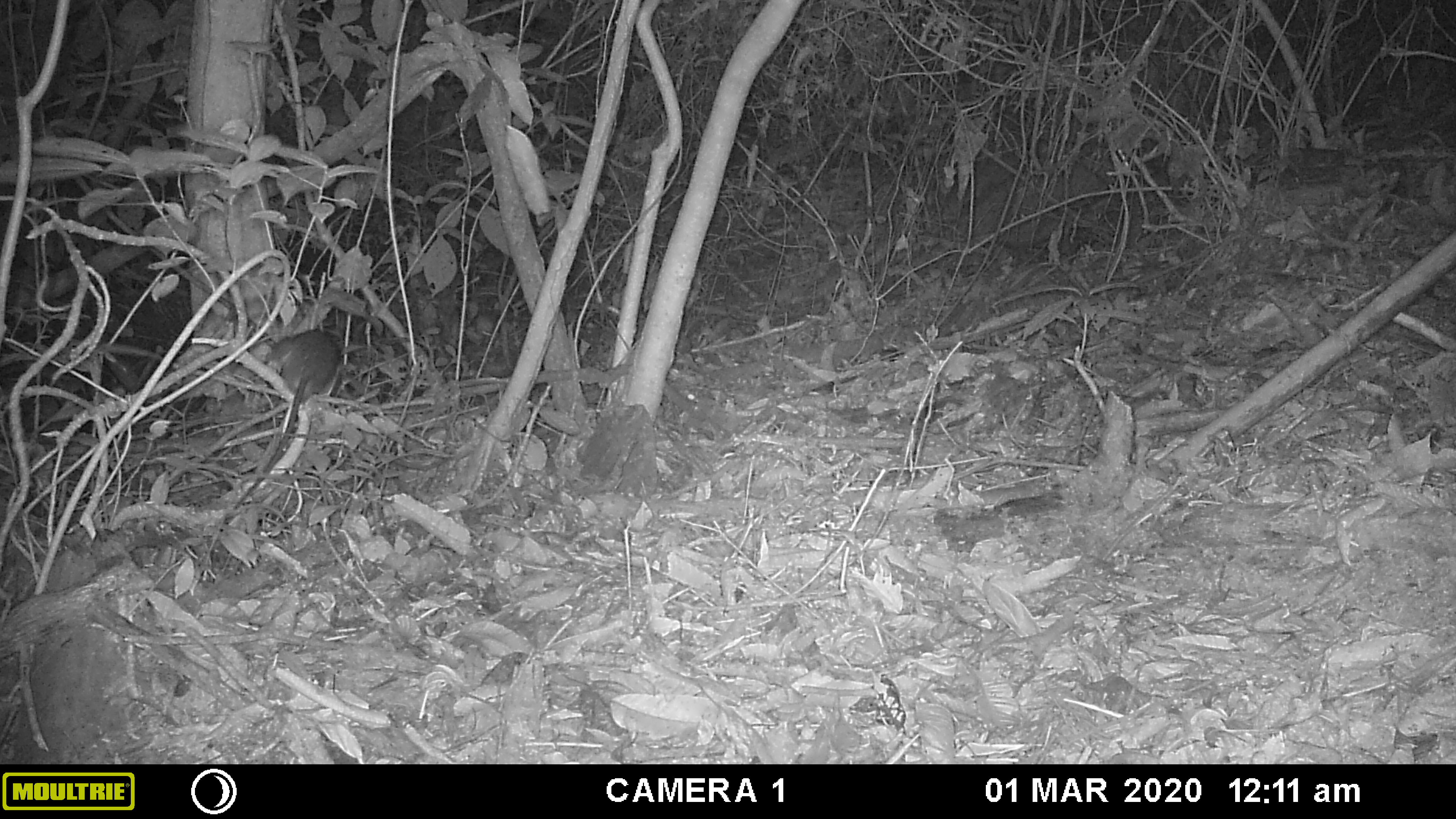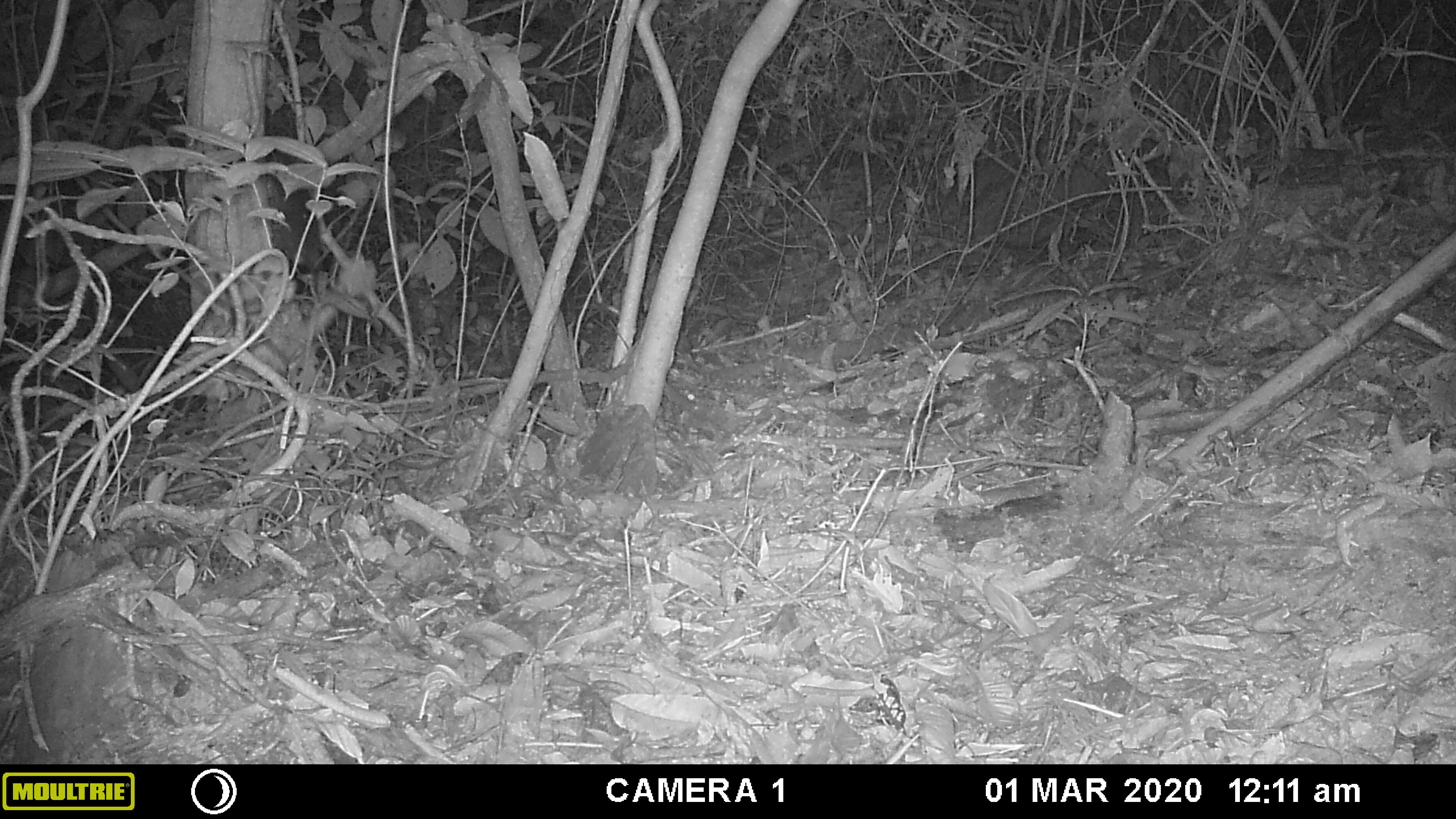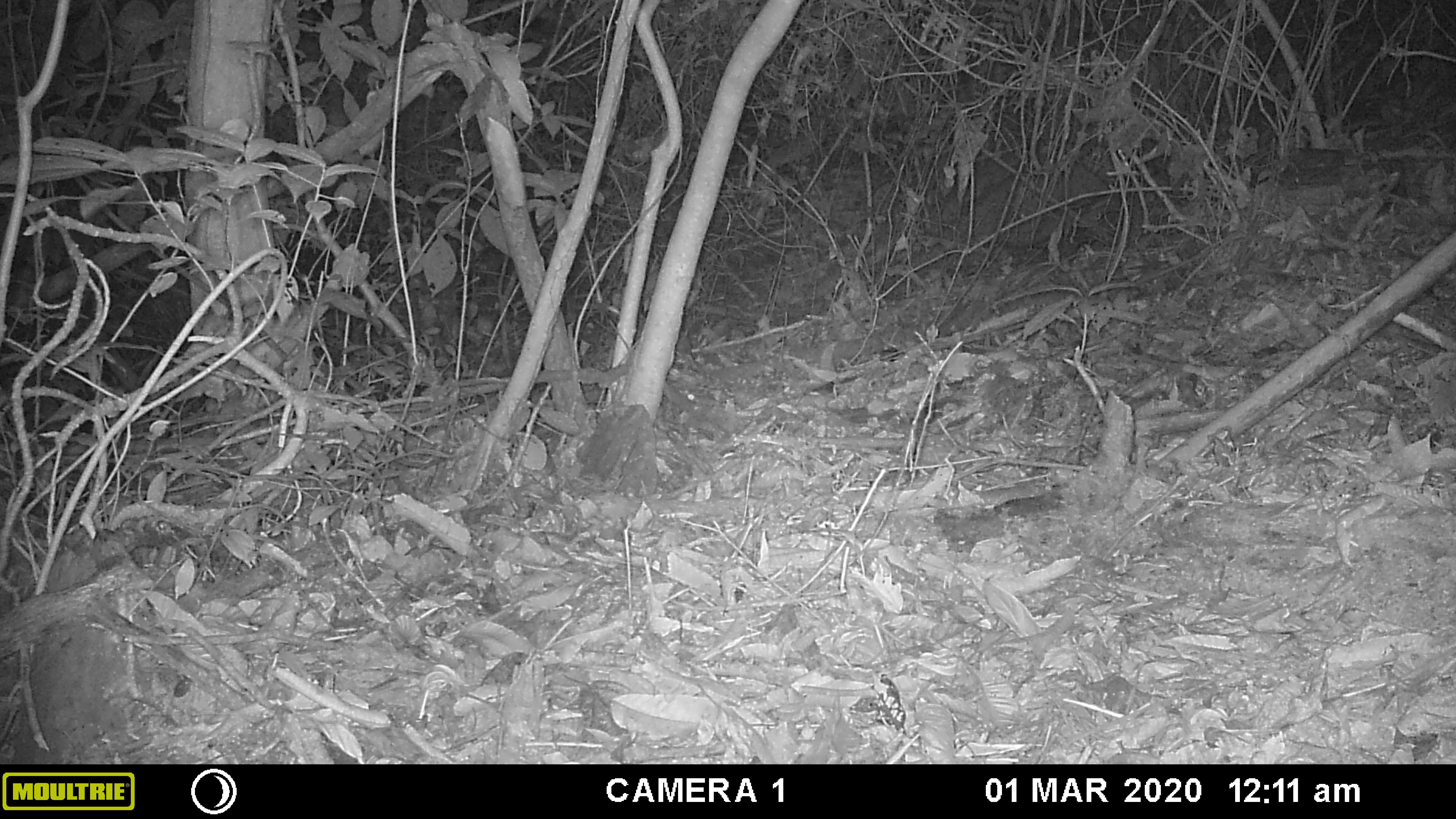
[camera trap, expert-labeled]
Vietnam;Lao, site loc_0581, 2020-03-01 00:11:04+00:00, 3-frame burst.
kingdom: Animalia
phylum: Chordata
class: Mammalia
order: Rodentia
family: Muridae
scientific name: Muridae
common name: old-world mice and rats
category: unidentified murid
Unidentified murid (old-world mice and rats) (Muridae). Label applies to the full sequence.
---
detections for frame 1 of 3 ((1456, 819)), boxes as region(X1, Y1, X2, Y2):
unidentified murid: region(233, 328, 342, 508)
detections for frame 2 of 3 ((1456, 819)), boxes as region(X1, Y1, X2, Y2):
unidentified murid: region(267, 186, 325, 279)